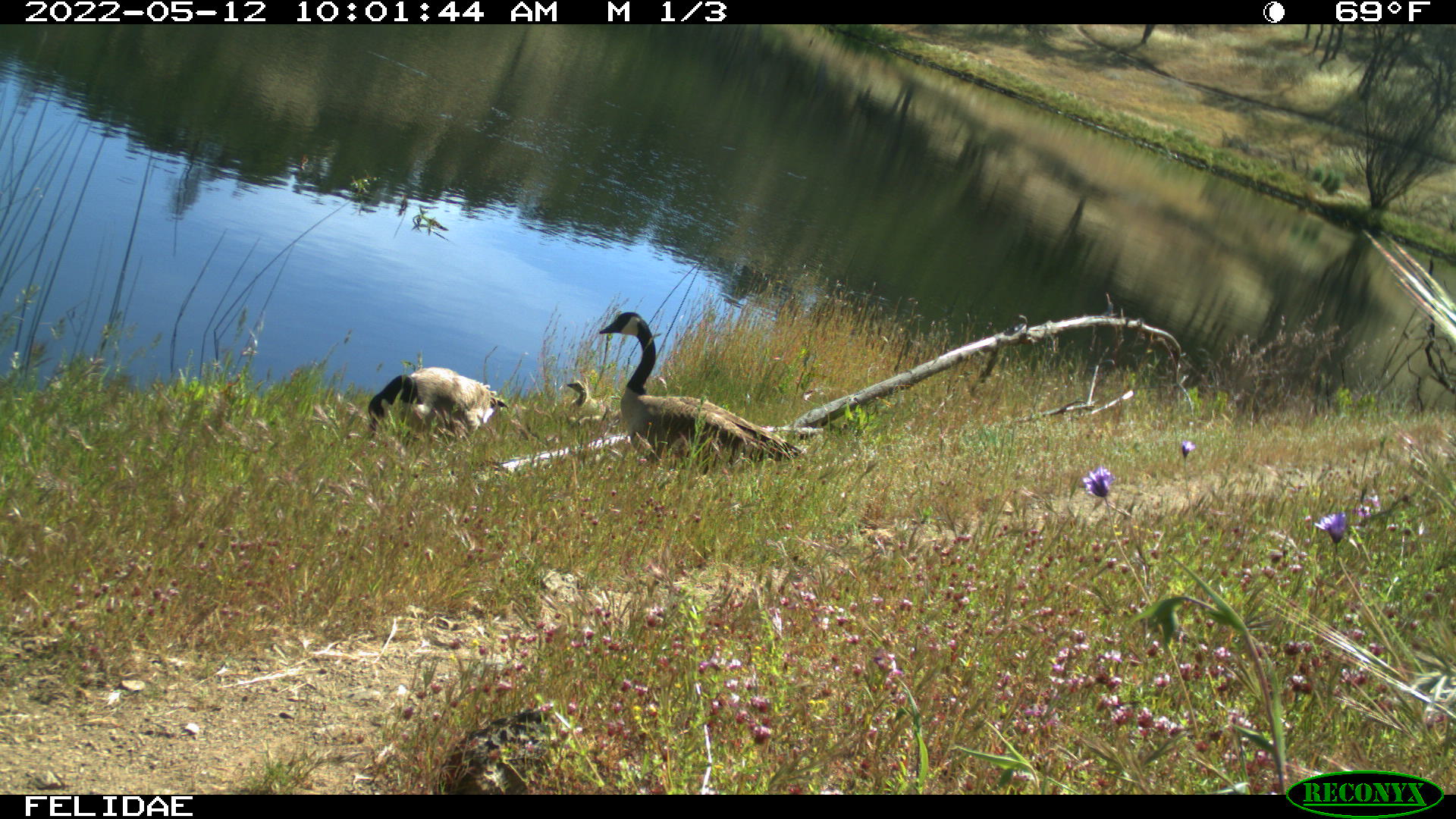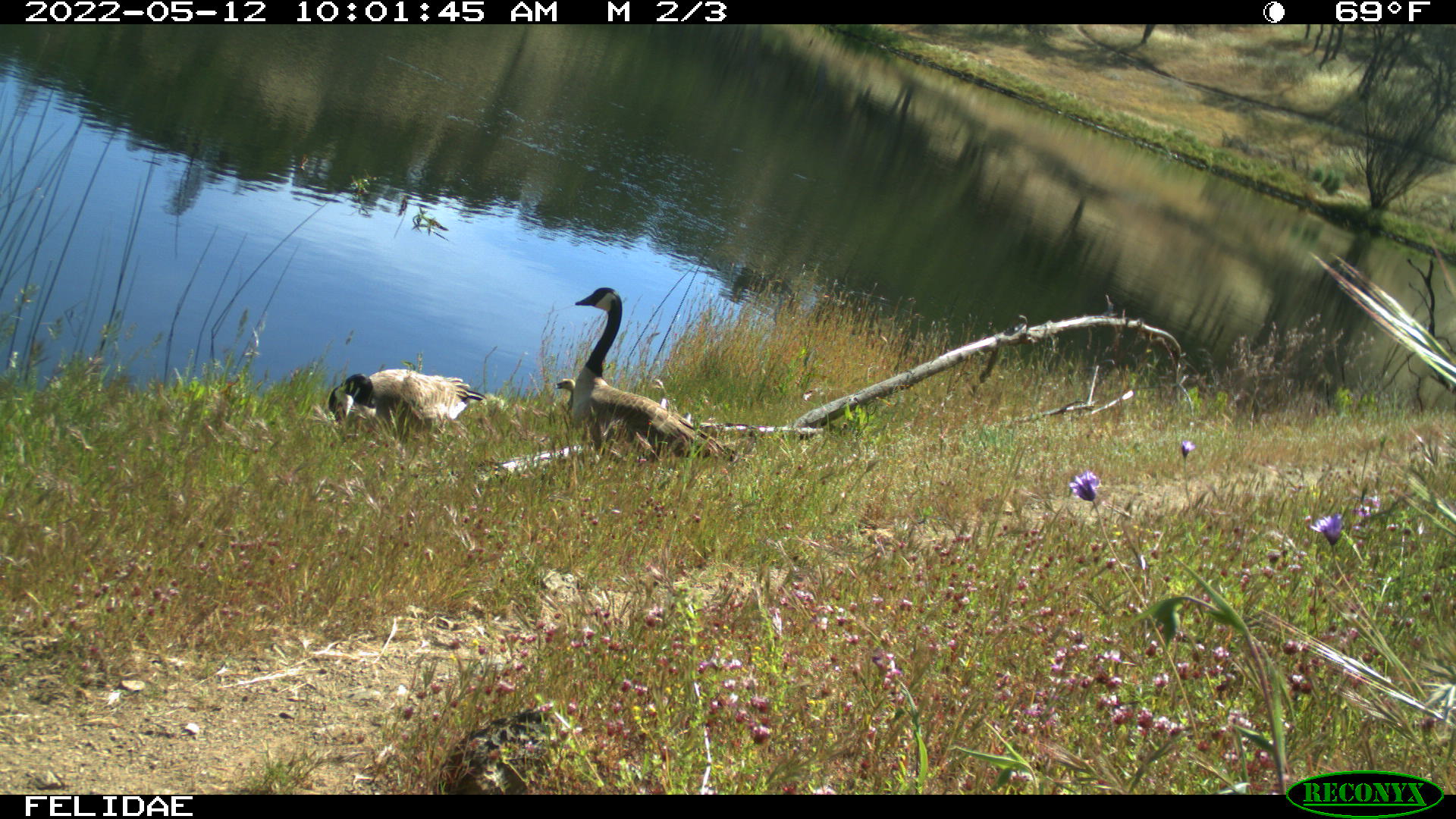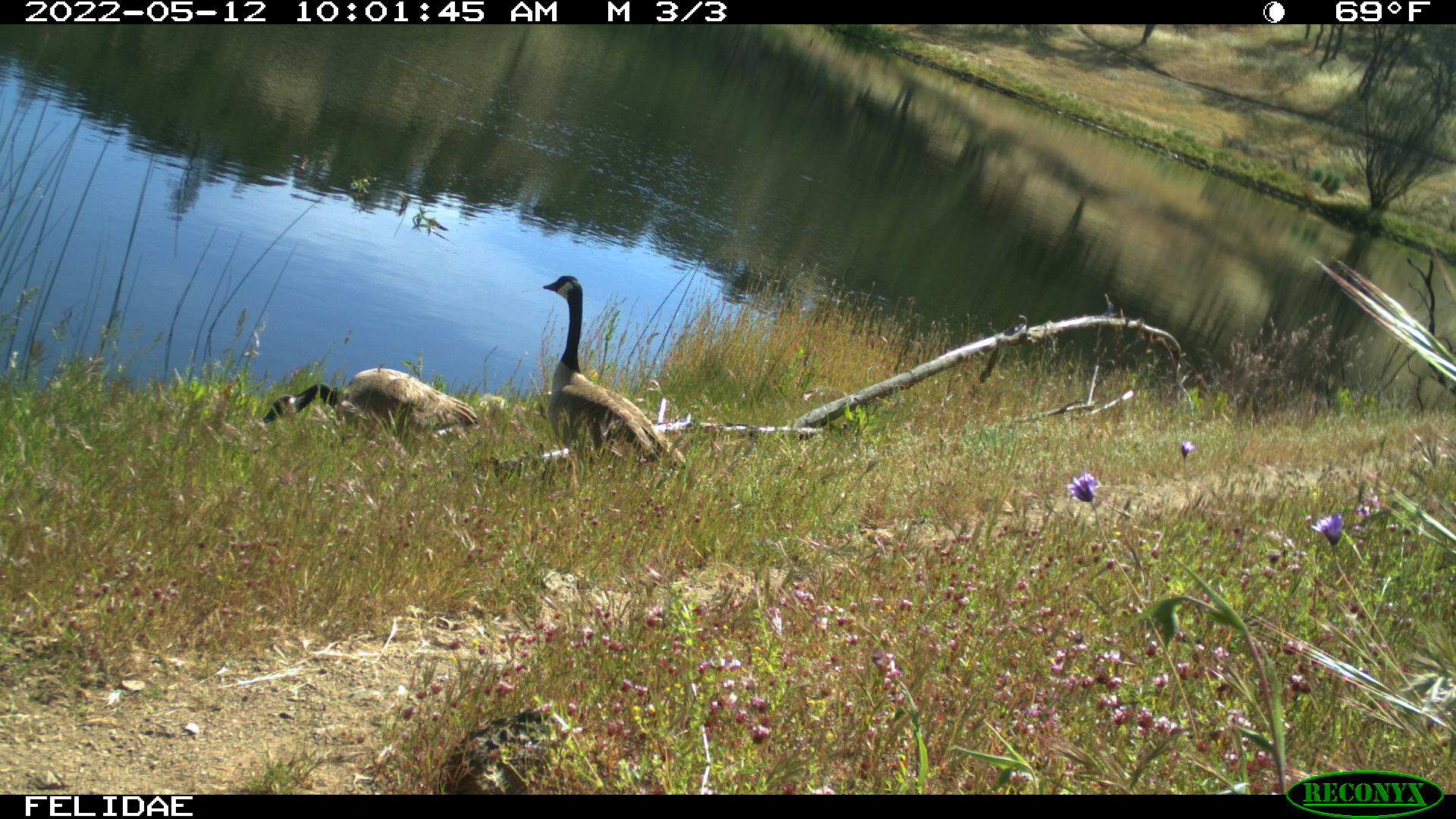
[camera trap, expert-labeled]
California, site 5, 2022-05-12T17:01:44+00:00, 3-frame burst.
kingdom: Animalia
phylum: Chordata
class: Aves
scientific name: Aves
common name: bird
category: unknown bird